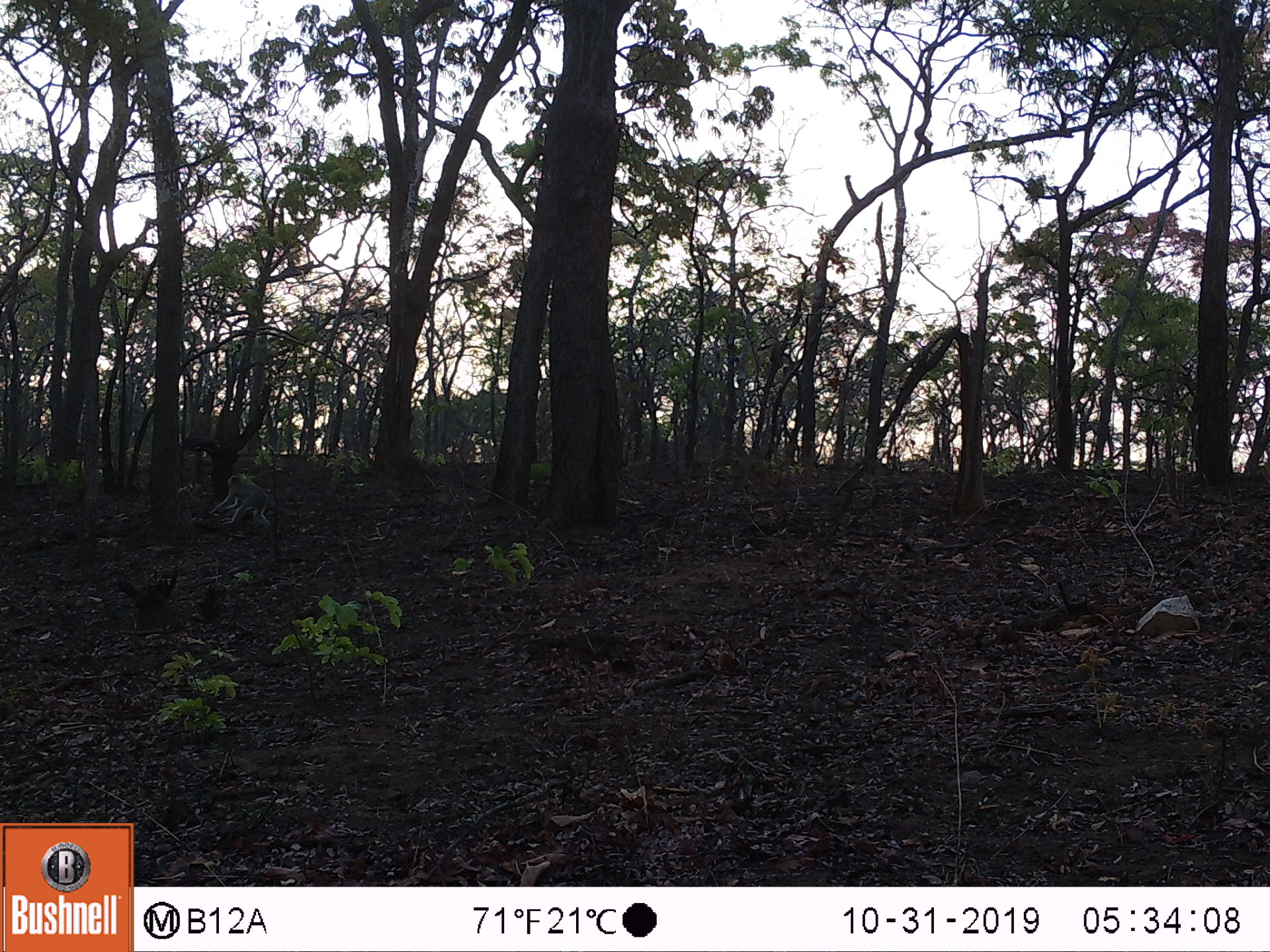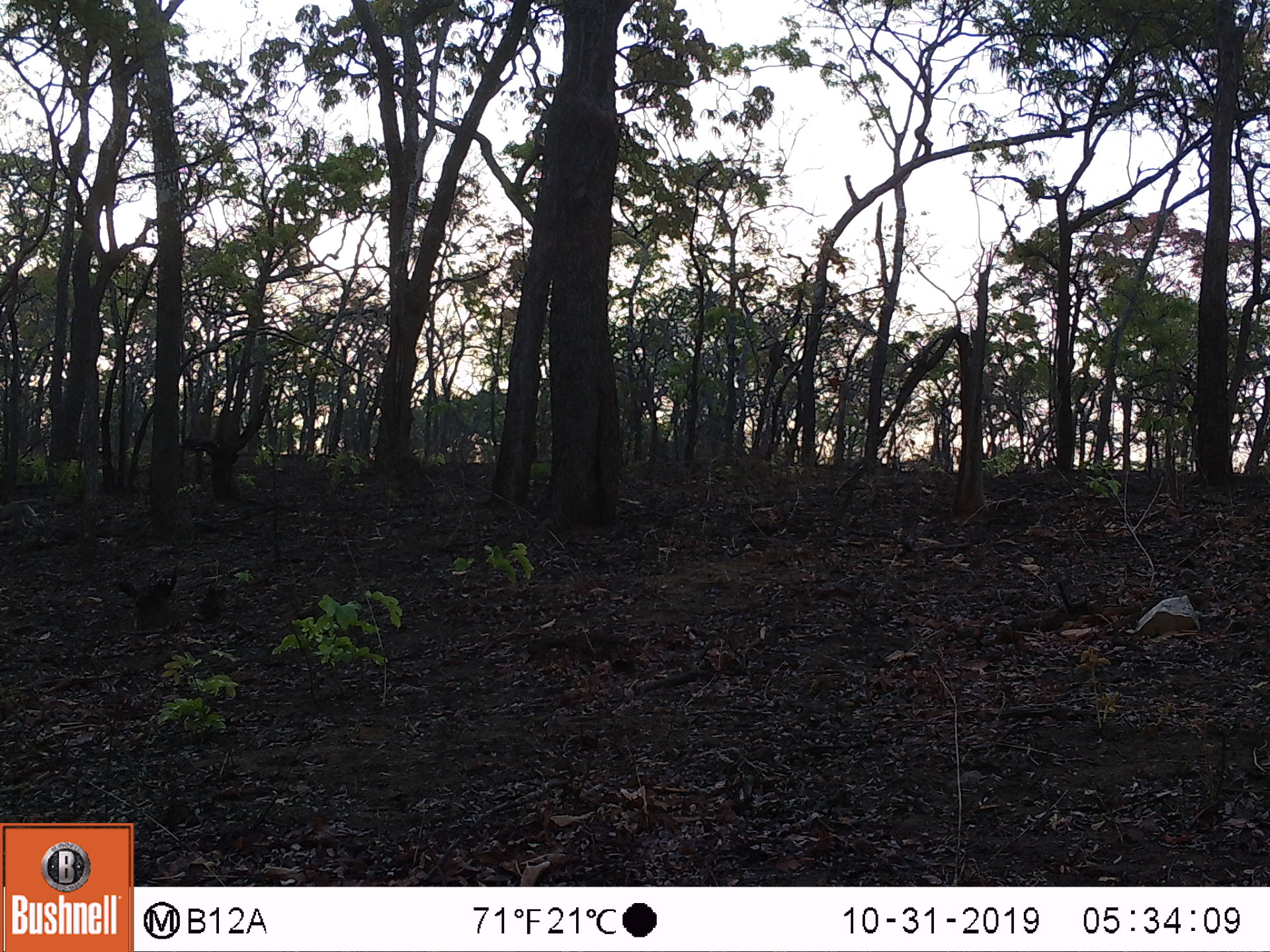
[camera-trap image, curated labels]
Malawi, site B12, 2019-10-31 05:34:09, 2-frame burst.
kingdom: Animalia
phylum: Chordata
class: Mammalia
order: Primates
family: Cercopithecidae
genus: Chlorocebus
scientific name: Chlorocebus pygerythrus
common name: vervet monkey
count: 1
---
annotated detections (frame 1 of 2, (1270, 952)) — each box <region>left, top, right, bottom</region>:
vervet monkey: <region>204, 468, 285, 526</region>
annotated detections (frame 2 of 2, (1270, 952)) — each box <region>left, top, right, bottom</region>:
vervet monkey: <region>0, 488, 62, 544</region>